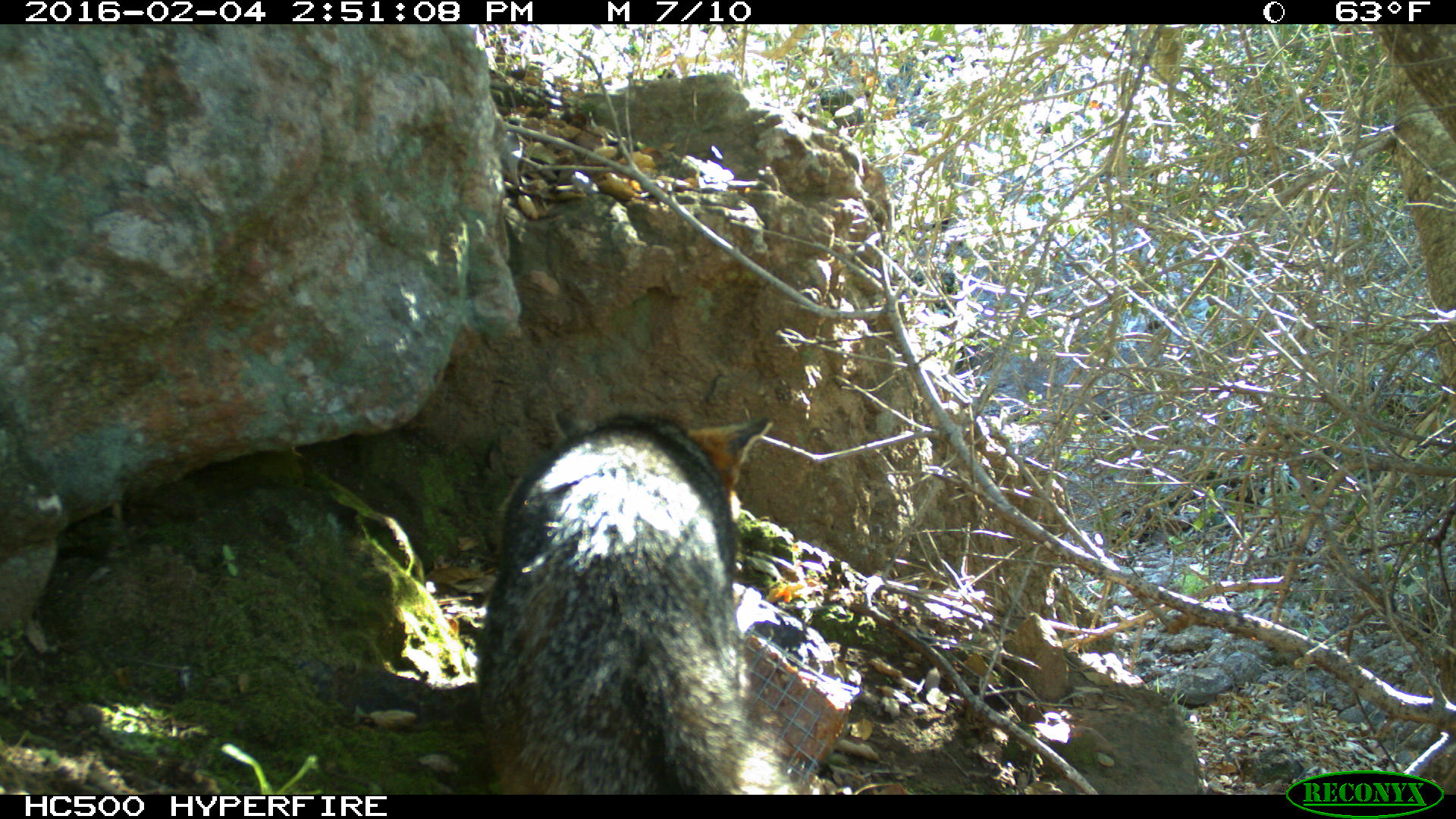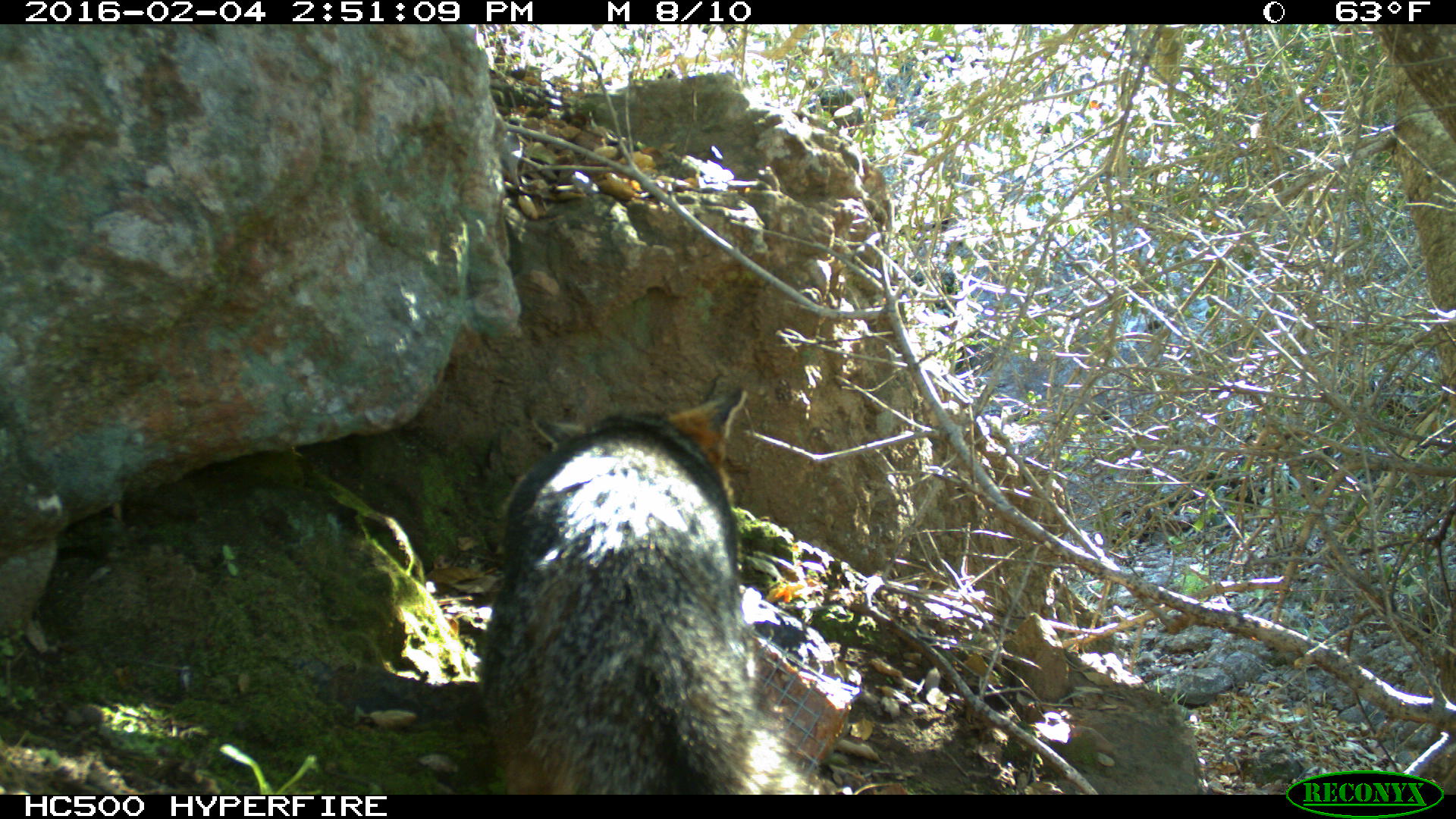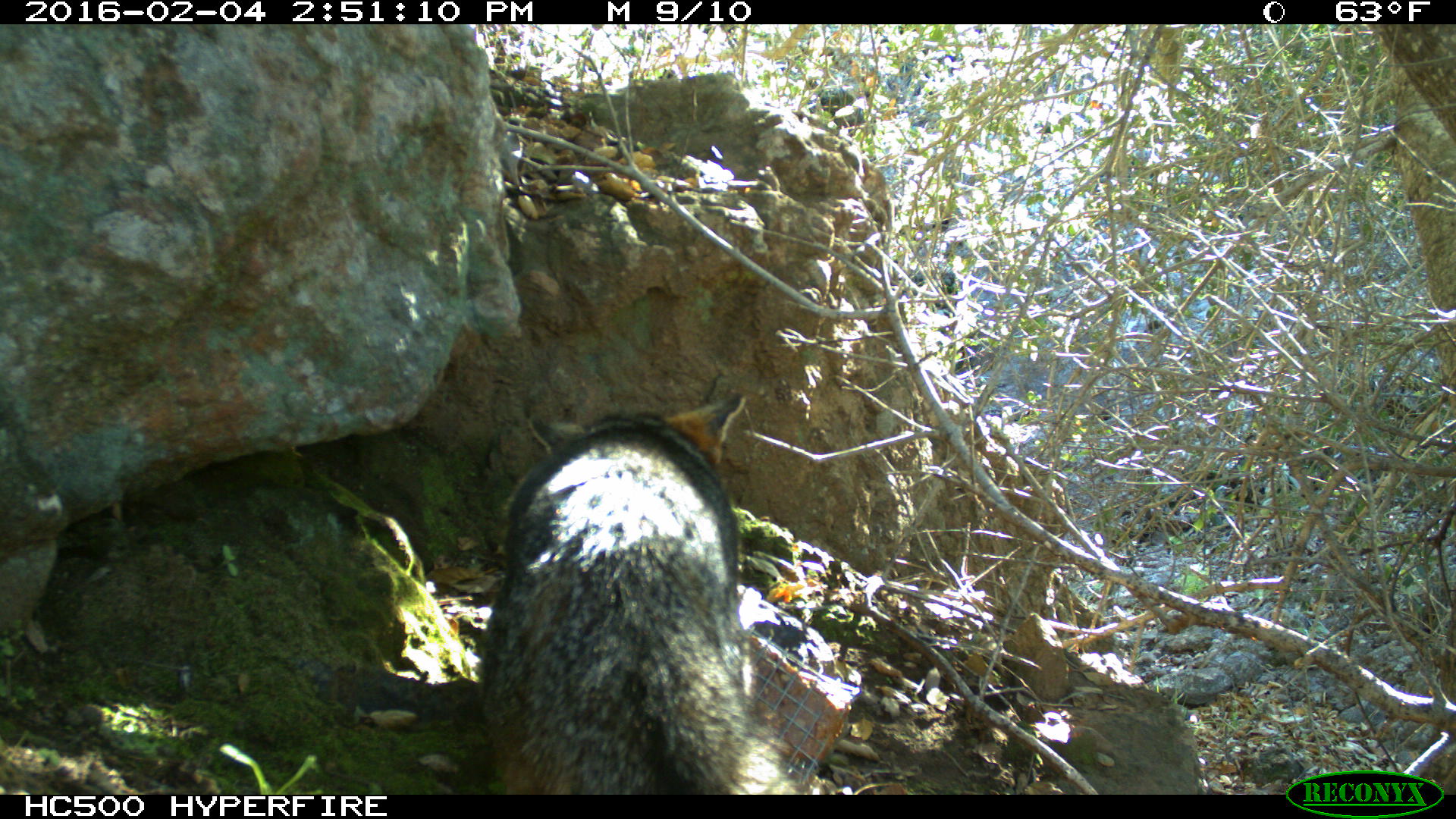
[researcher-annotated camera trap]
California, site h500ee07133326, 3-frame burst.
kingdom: Animalia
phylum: Chordata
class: Mammalia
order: Carnivora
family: Canidae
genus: Urocyon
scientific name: Urocyon littoralis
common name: island fox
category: fox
Fox (island fox) (Urocyon littoralis).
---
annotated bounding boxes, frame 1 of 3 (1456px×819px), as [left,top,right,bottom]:
fox: [476,409,804,795]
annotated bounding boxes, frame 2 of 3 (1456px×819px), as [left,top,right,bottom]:
fox: [479,387,813,794]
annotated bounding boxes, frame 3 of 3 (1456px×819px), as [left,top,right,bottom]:
fox: [473,390,823,794]